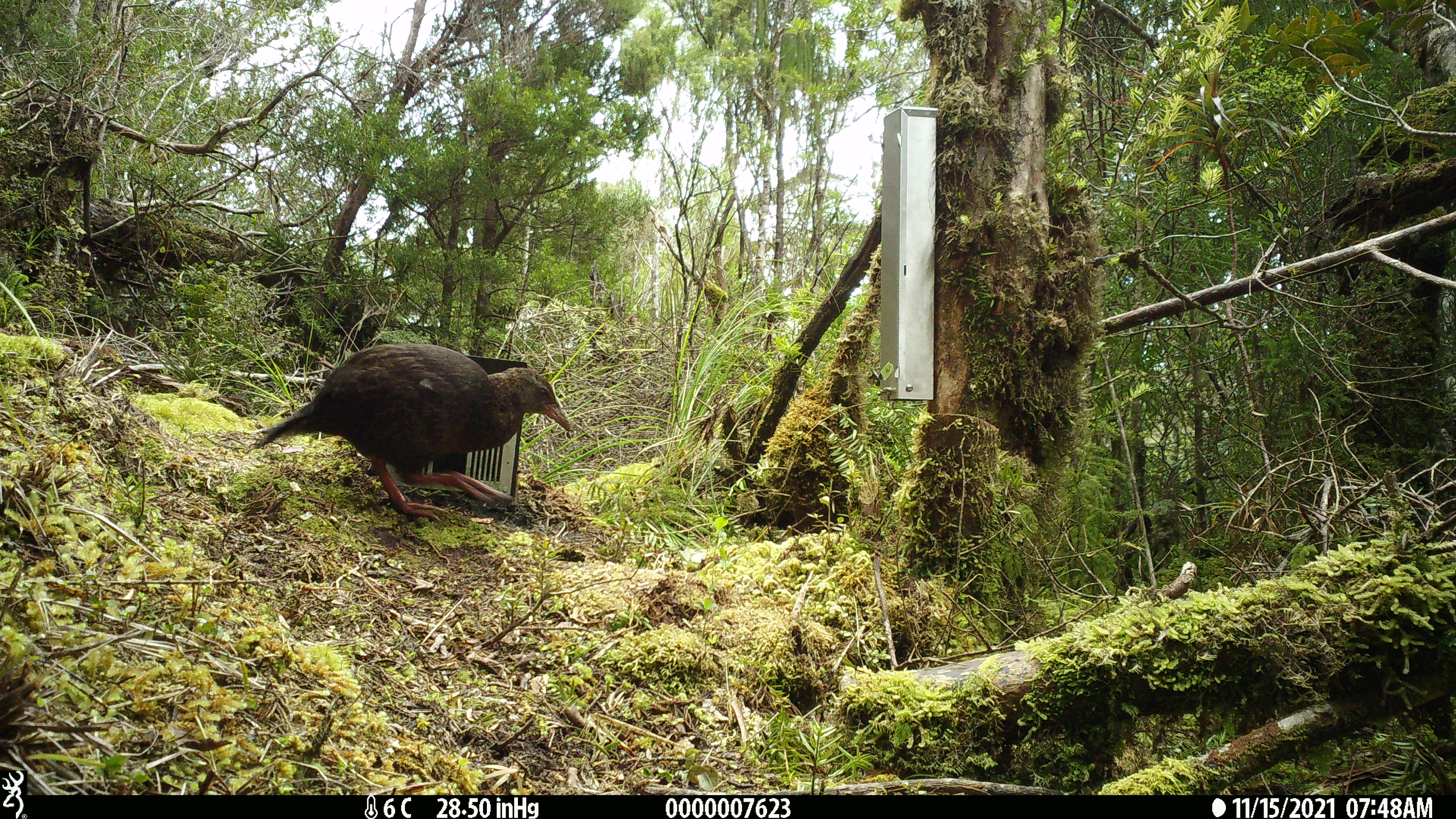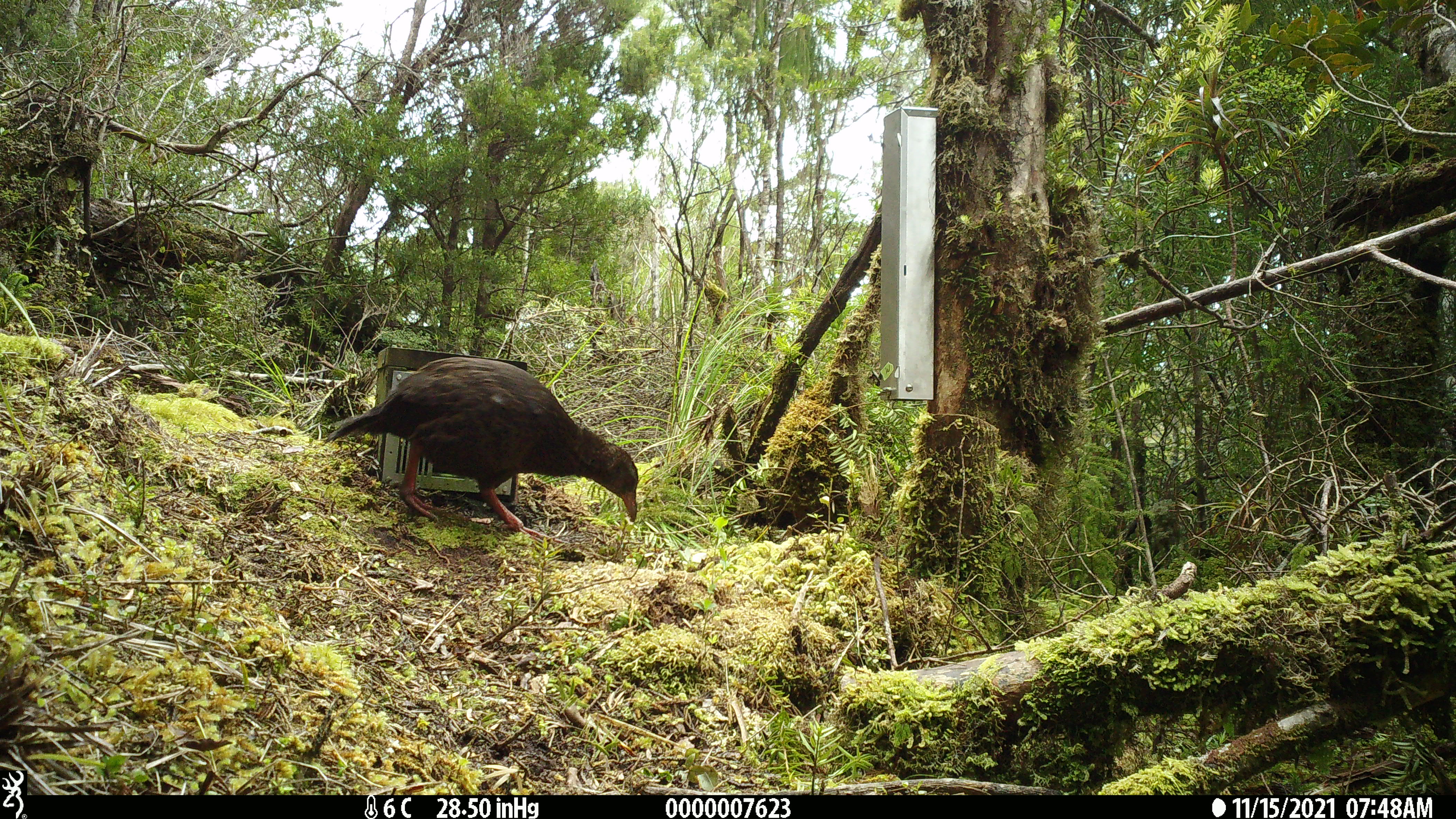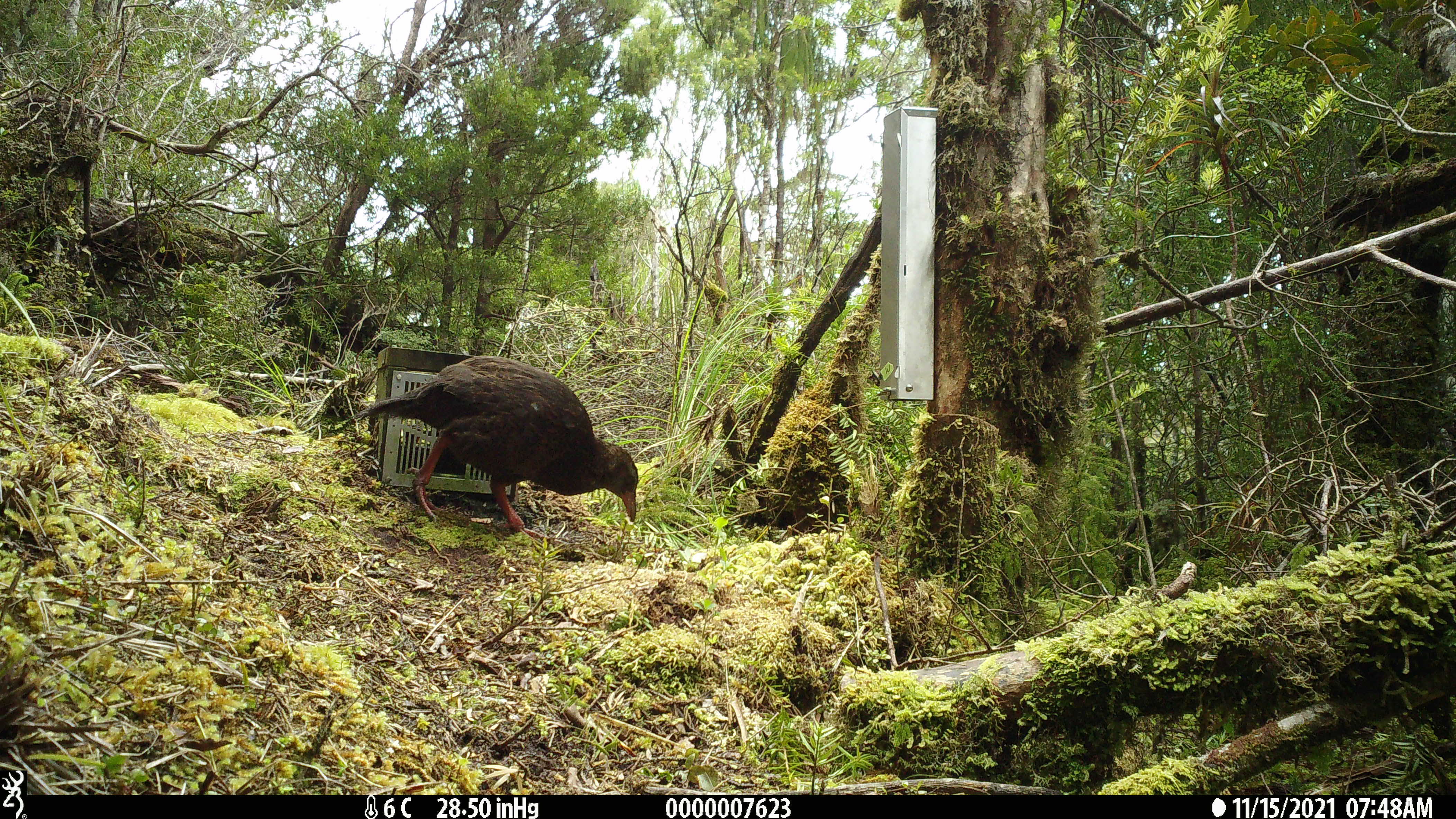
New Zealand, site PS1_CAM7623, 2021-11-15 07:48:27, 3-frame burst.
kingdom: Animalia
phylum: Chordata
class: Aves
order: Gruiformes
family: Rallidae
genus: Gallirallus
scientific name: Gallirallus australis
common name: weka